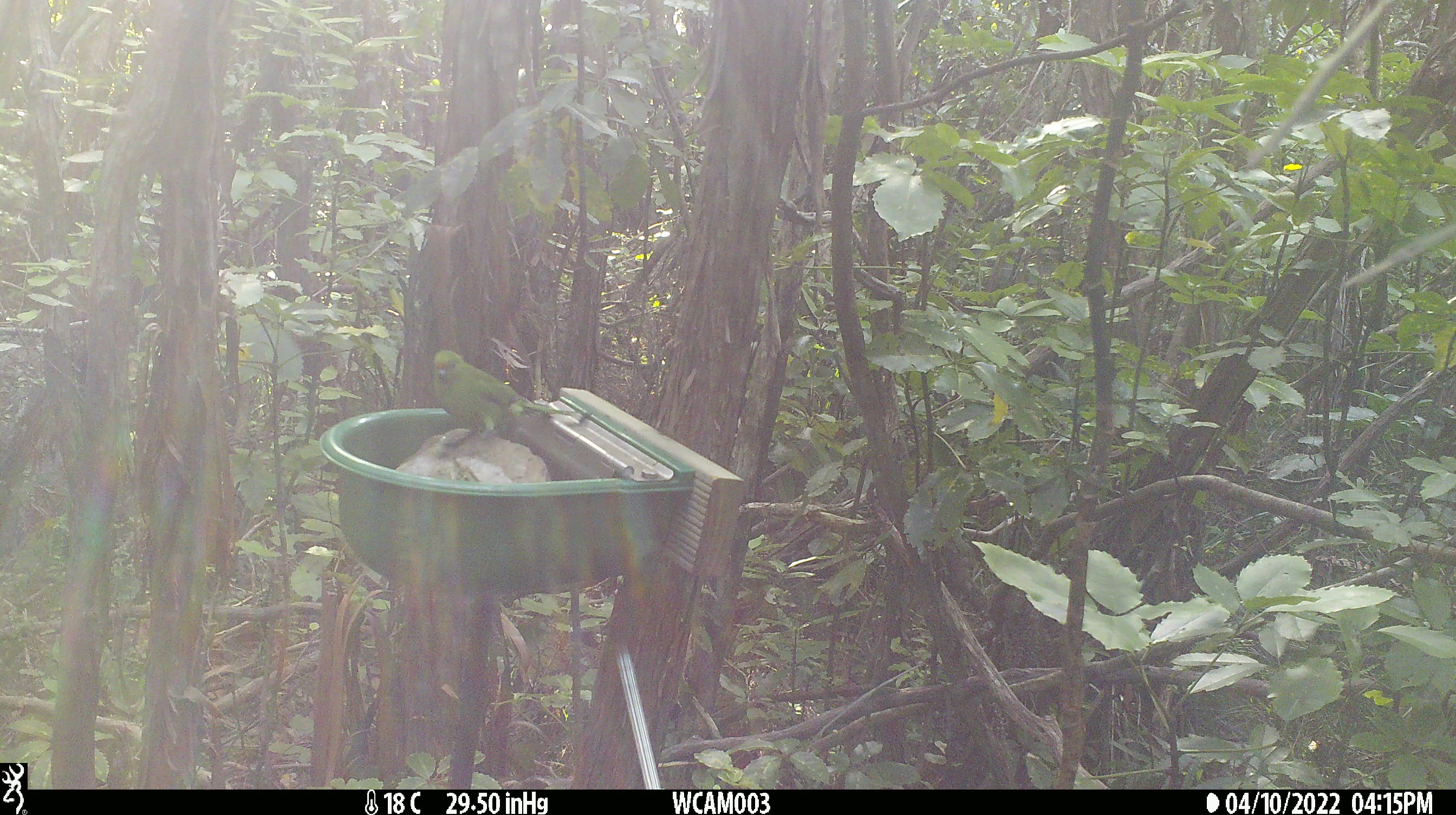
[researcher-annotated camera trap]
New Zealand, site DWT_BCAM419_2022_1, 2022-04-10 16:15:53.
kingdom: Animalia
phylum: Chordata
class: Aves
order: Psittaciformes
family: Psittaculidae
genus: Cyanoramphus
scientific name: Cyanoramphus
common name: parakeet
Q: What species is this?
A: Parakeet (Cyanoramphus).